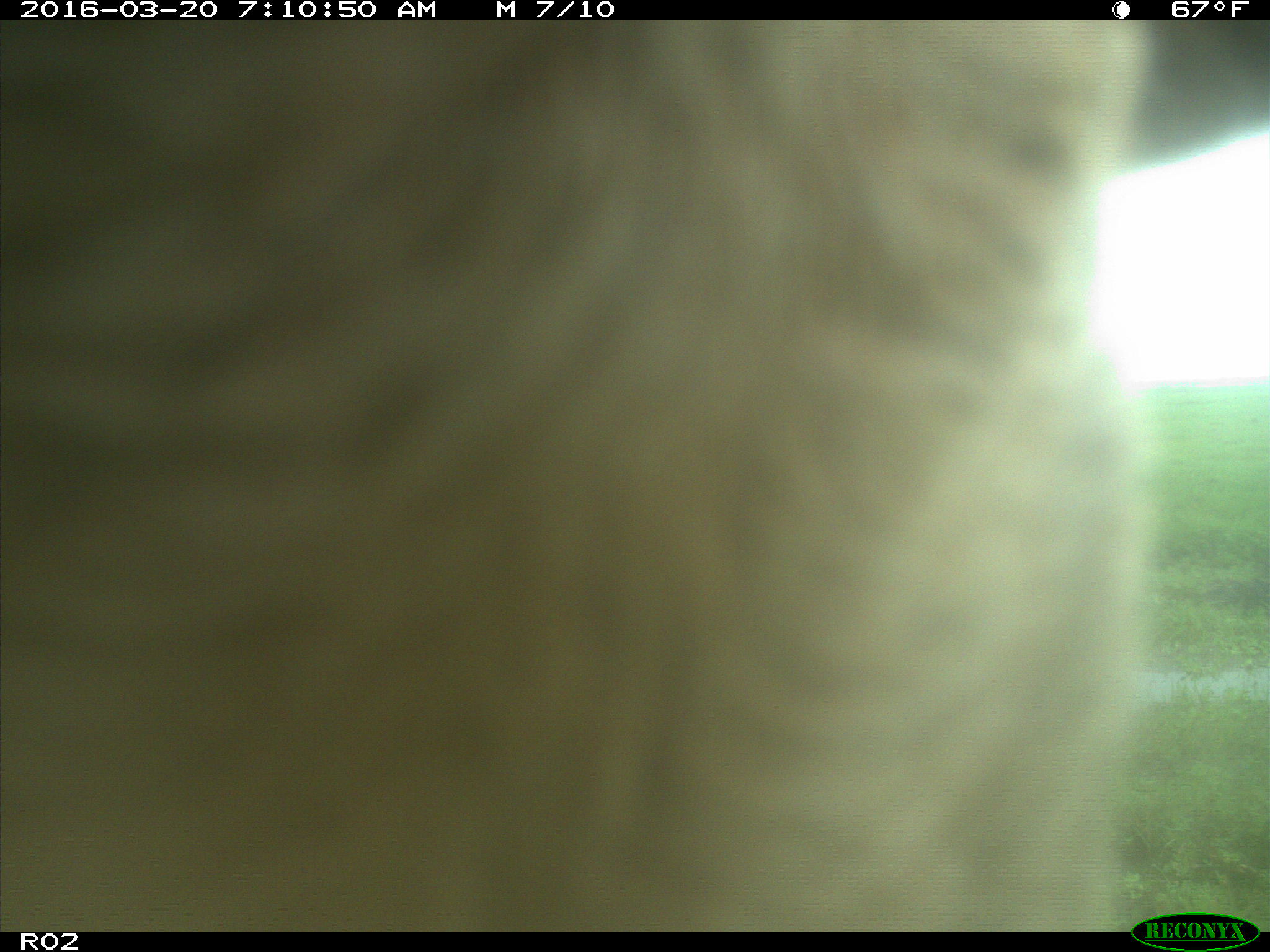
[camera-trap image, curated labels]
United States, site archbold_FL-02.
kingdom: Animalia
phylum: Chordata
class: Mammalia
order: Artiodactyla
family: Bovidae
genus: Bos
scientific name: Bos taurus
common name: domestic cow